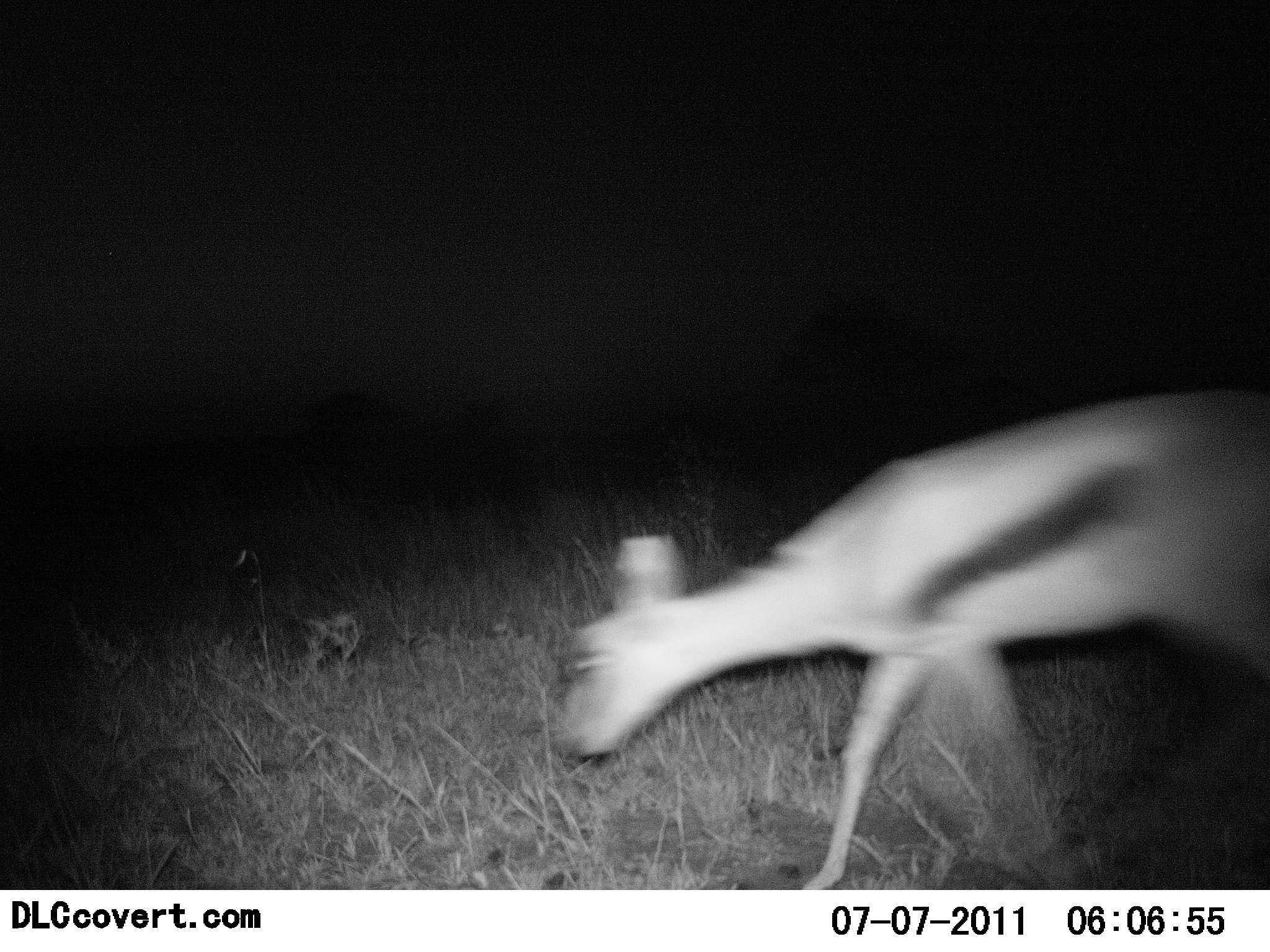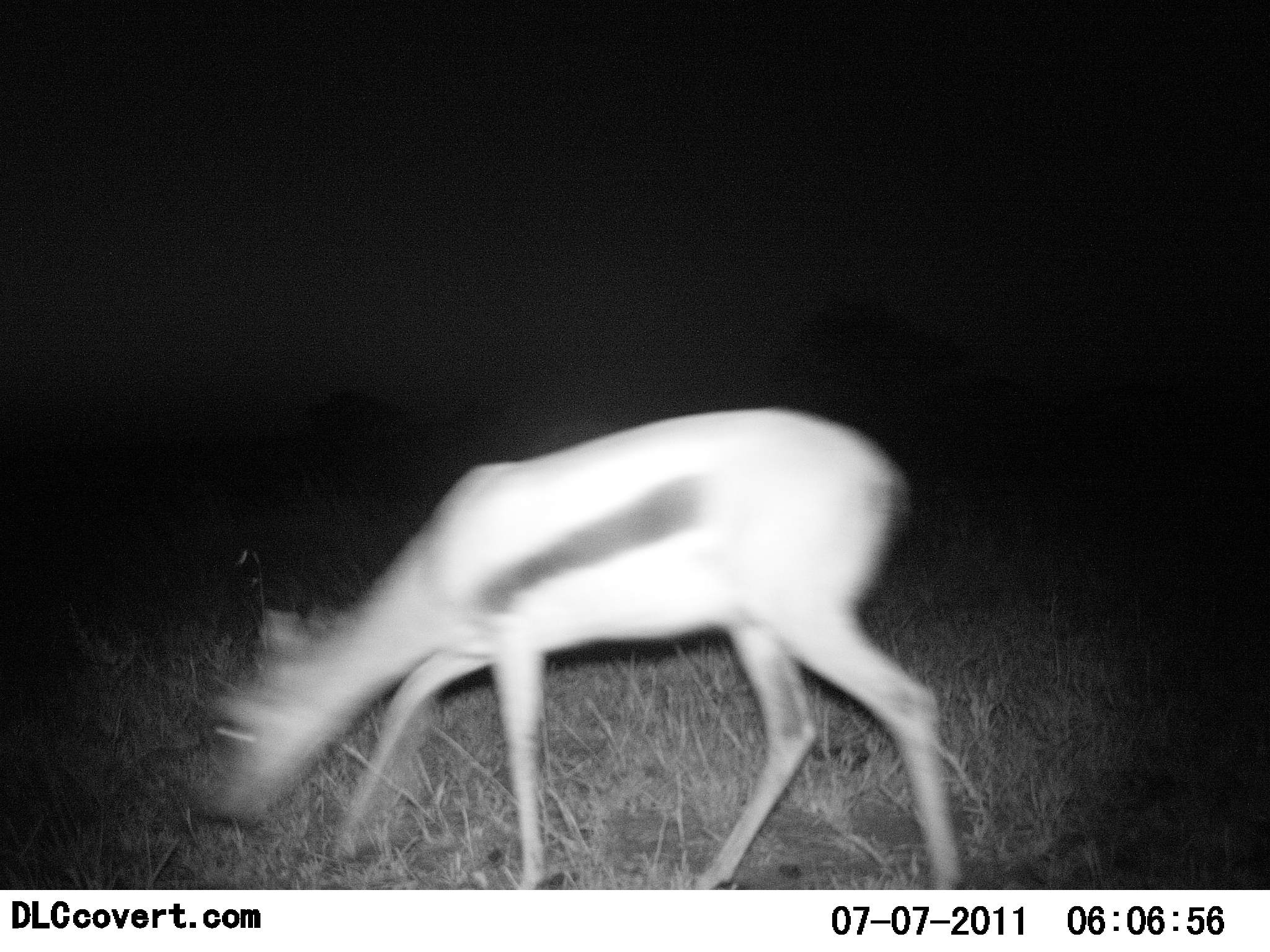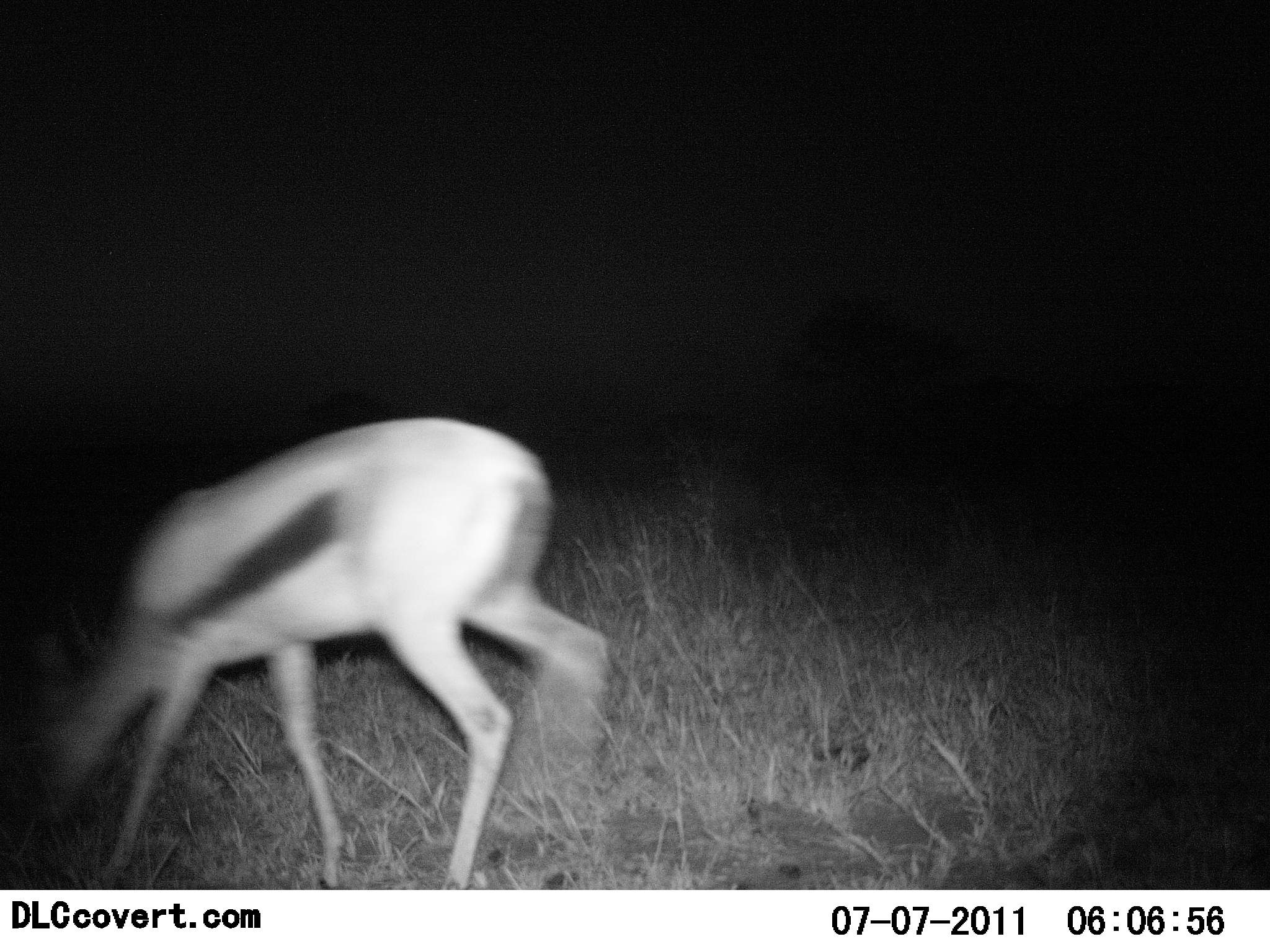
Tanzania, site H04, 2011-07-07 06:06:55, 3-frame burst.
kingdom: Animalia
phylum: Chordata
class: Mammalia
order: Artiodactyla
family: Bovidae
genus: Eudorcas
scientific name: Eudorcas thomsonii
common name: thomson's gazelle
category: gazellethomsons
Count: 1.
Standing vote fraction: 0%.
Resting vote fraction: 0%.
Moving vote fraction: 73%.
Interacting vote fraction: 0%.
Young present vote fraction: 0%.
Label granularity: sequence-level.